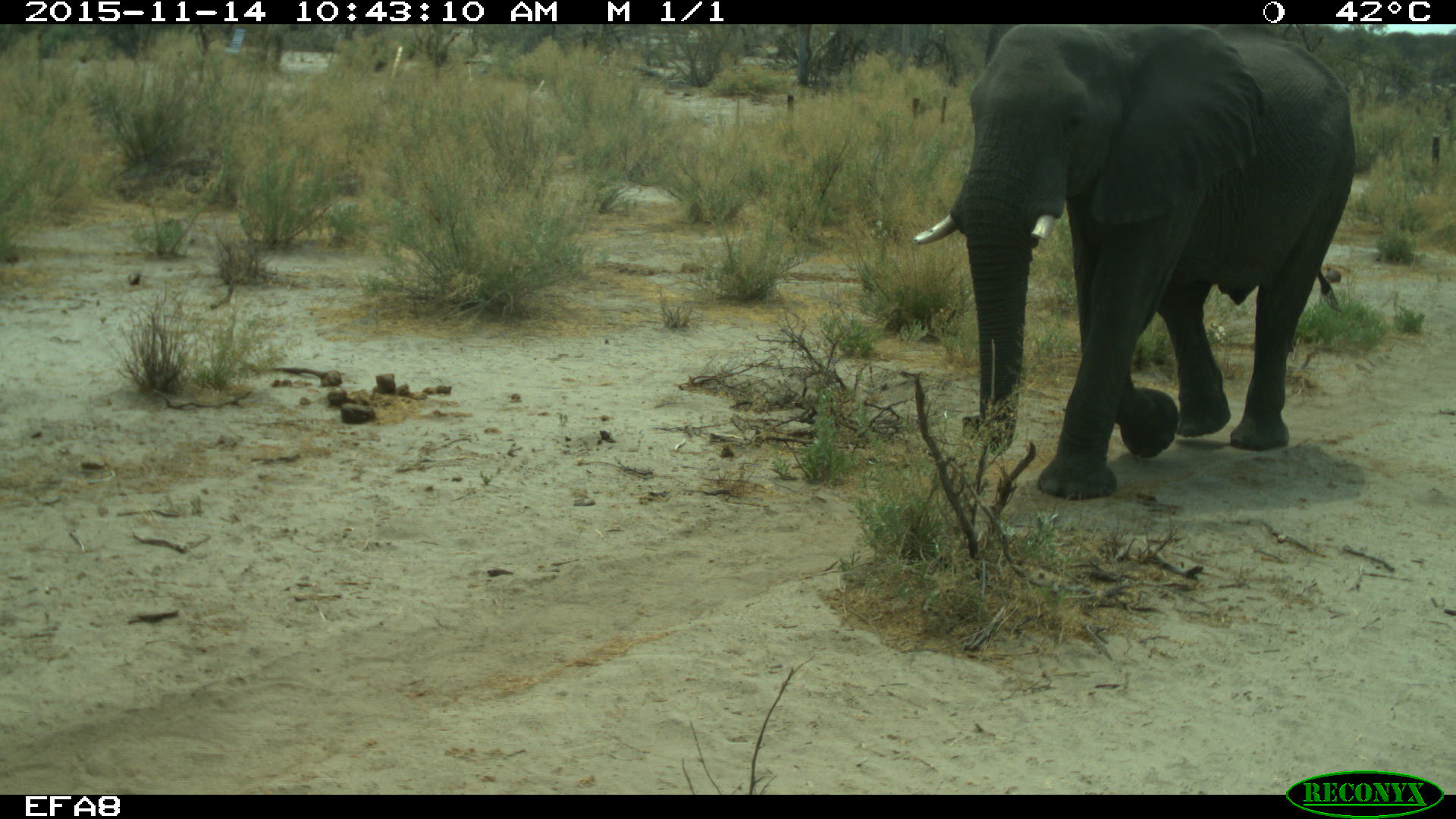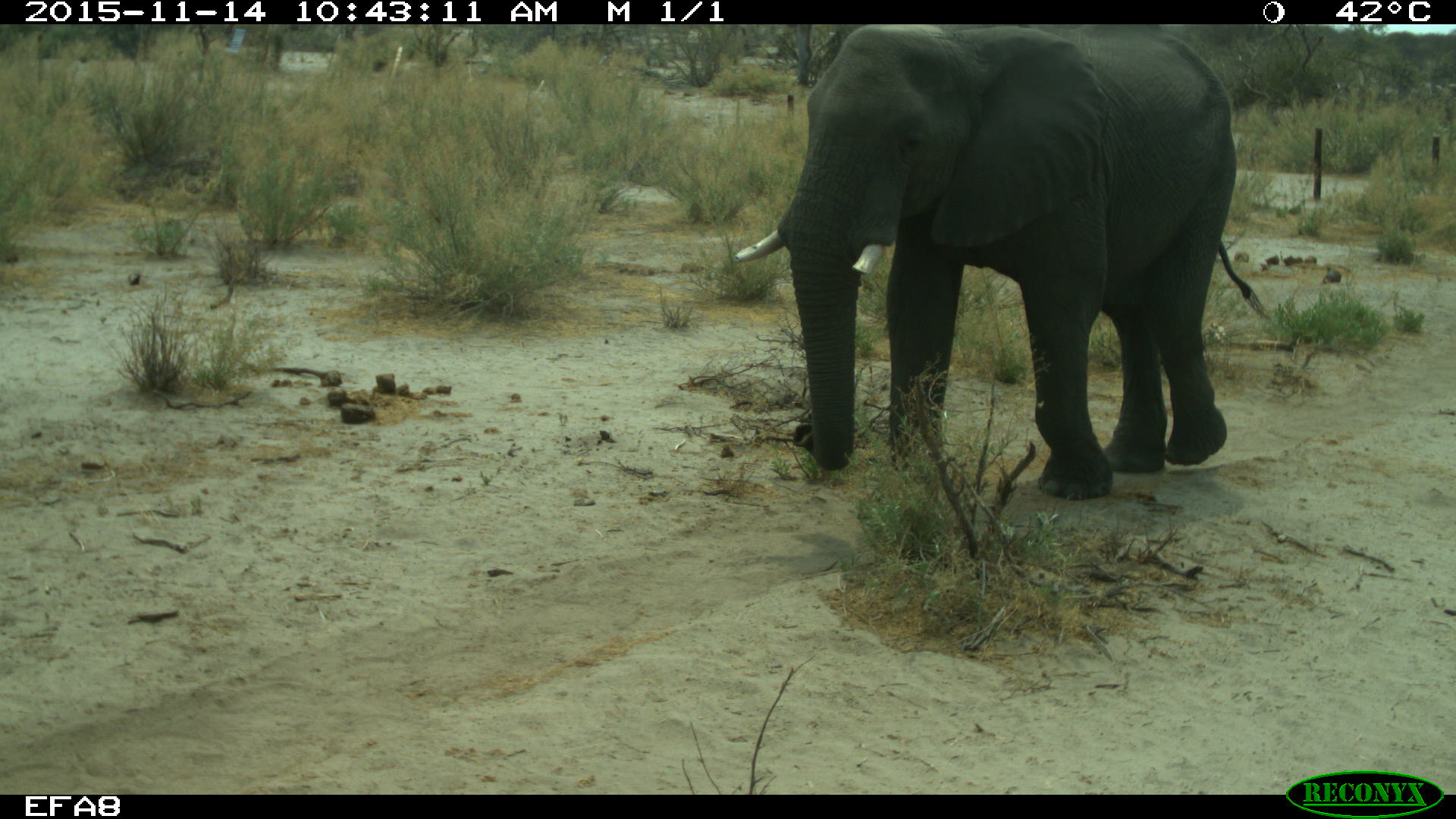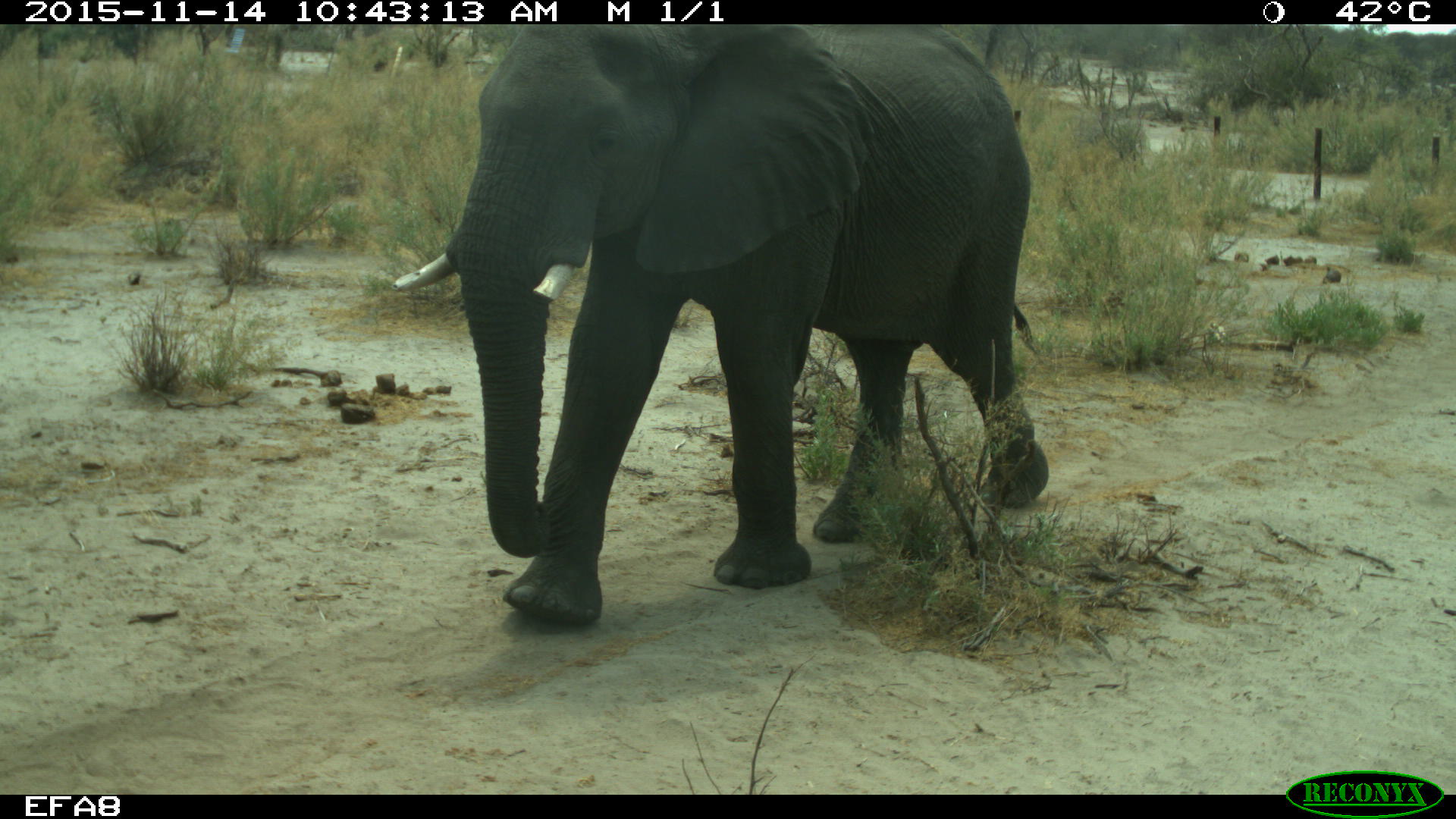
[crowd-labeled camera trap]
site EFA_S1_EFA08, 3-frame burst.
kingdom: Animalia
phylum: Chordata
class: Mammalia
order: Proboscidea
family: Elephantidae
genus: Loxodonta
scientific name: Loxodonta africana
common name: african bush elephant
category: elephant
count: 1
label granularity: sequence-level